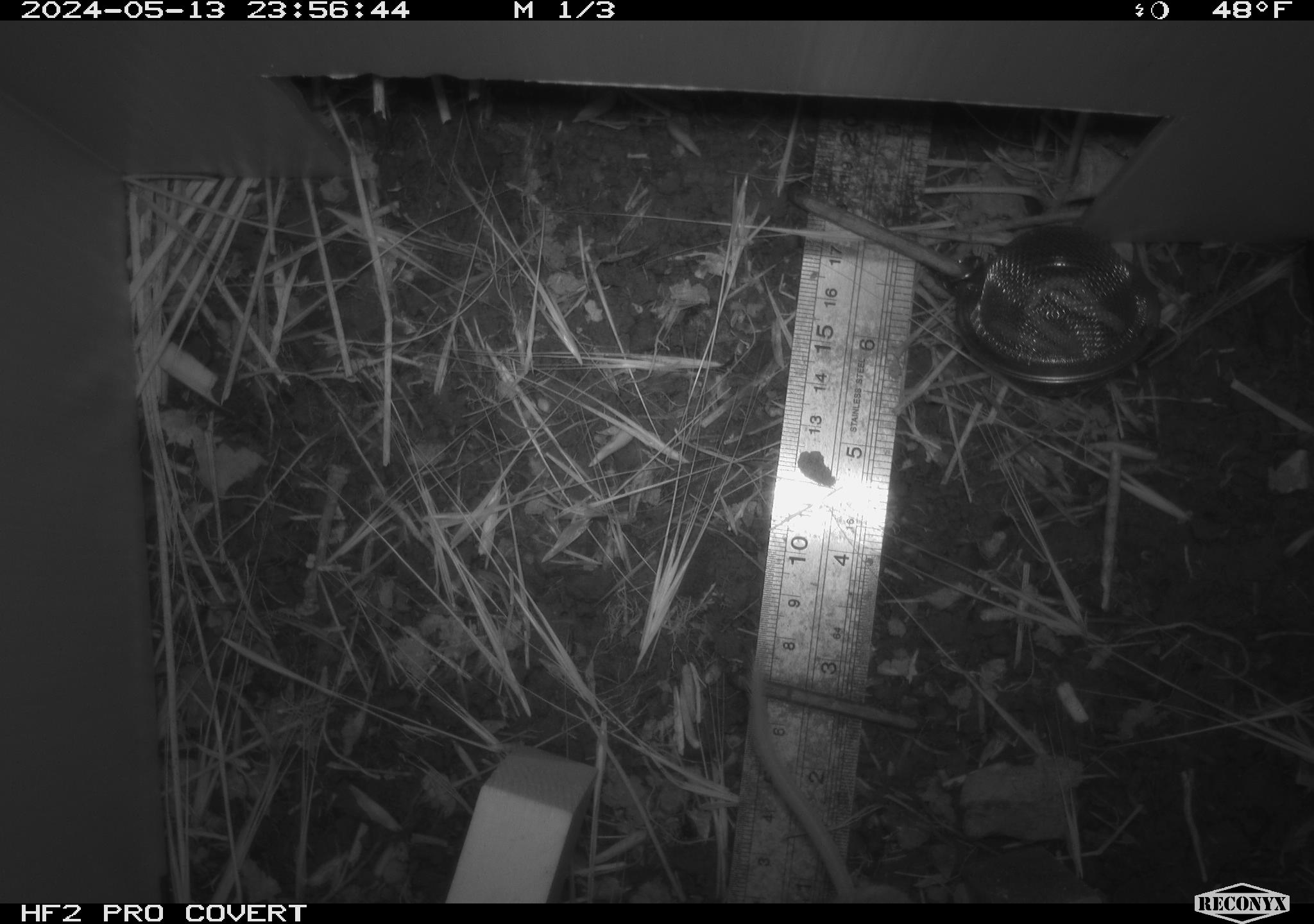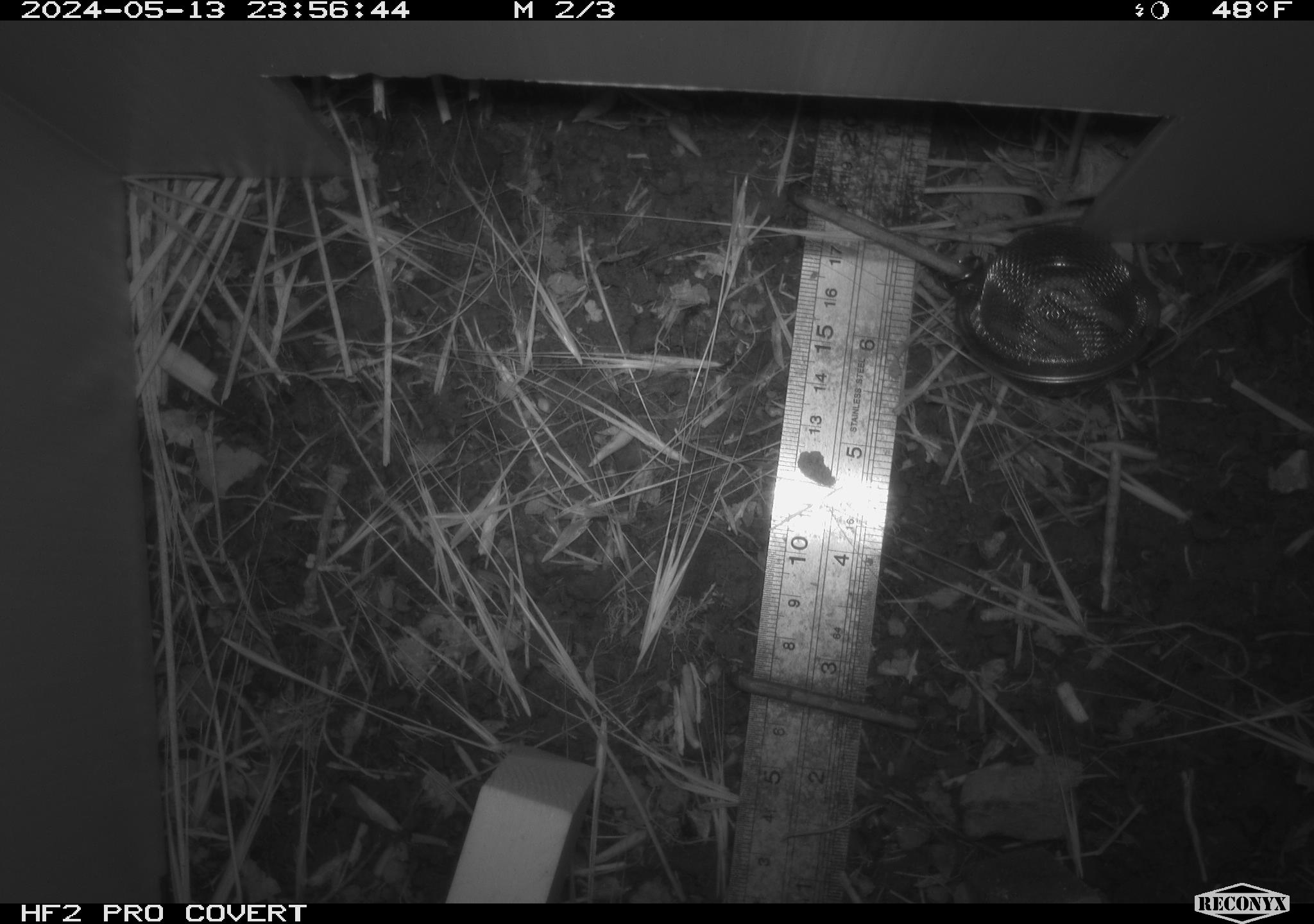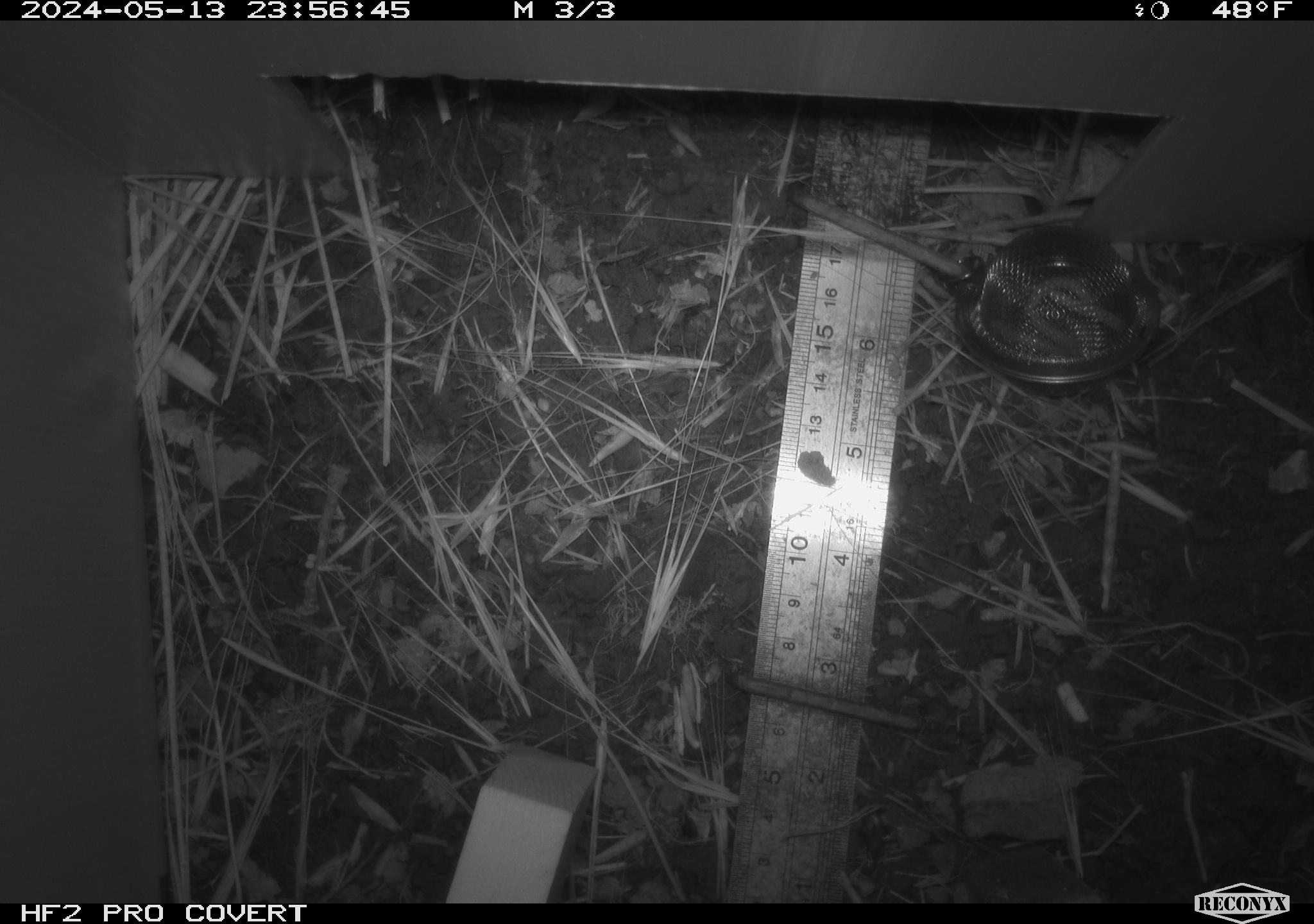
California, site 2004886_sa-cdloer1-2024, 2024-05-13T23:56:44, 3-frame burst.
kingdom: Animalia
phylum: Chordata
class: Mammalia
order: Rodentia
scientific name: Rodentia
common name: mouse species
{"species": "mouse species (Rodentia)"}